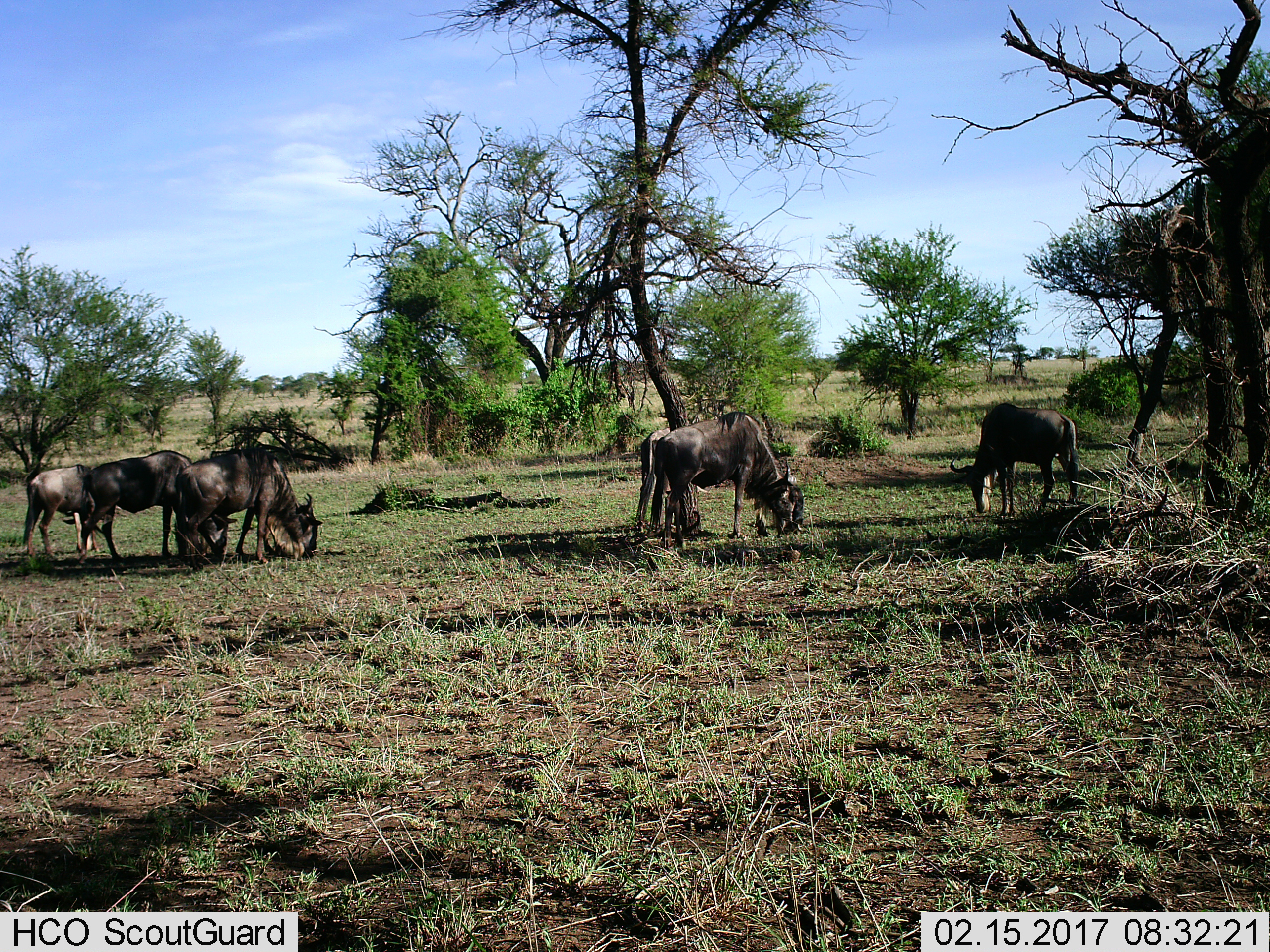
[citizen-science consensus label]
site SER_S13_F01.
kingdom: Animalia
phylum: Chordata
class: Mammalia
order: Artiodactyla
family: Bovidae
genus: Connochaetes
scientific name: Connochaetes taurinus taurinus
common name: blue wildebeest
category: wildebeestblue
Wildebeestblue (blue wildebeest) (Connochaetes taurinus taurinus), count 6. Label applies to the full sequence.